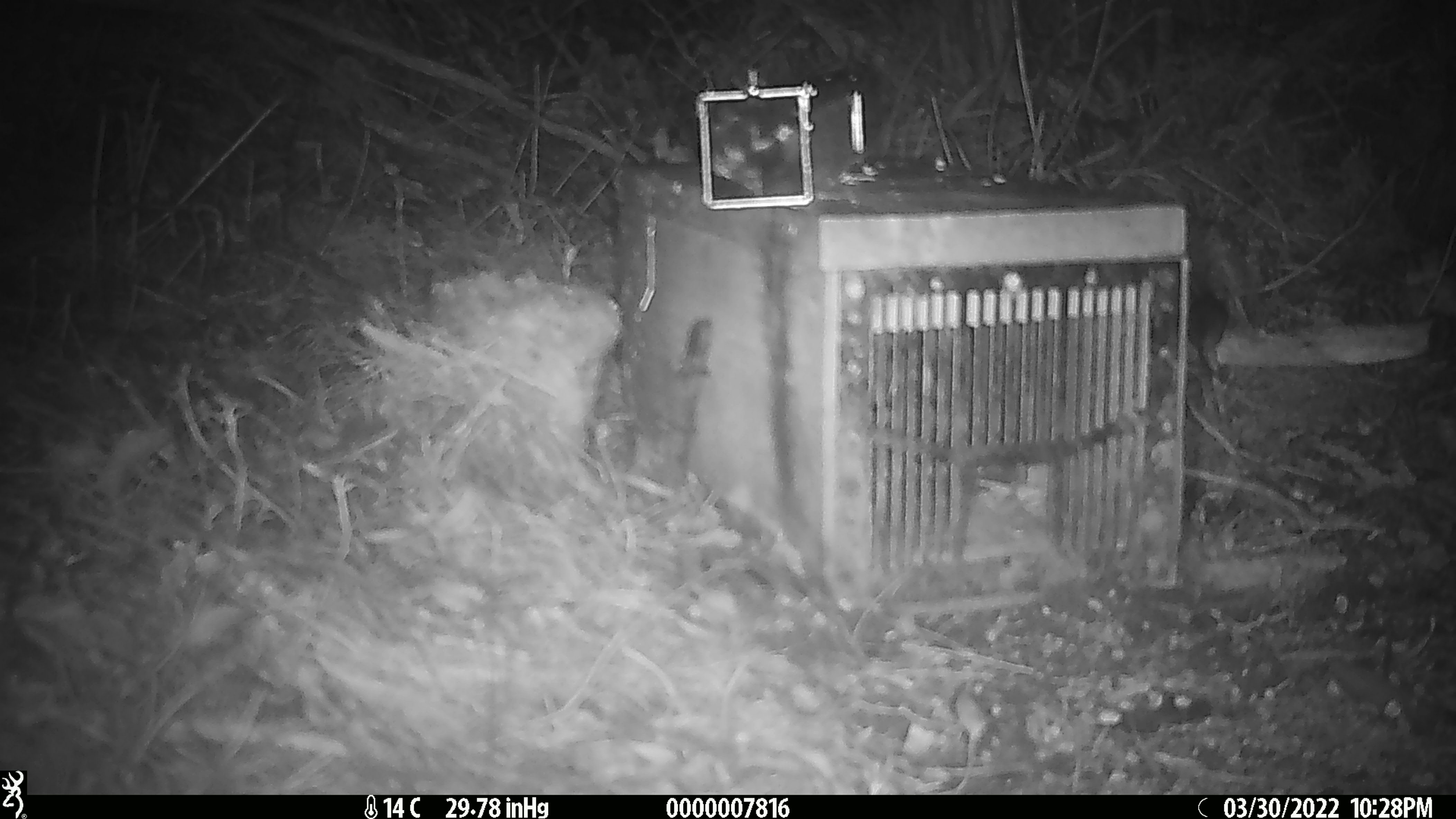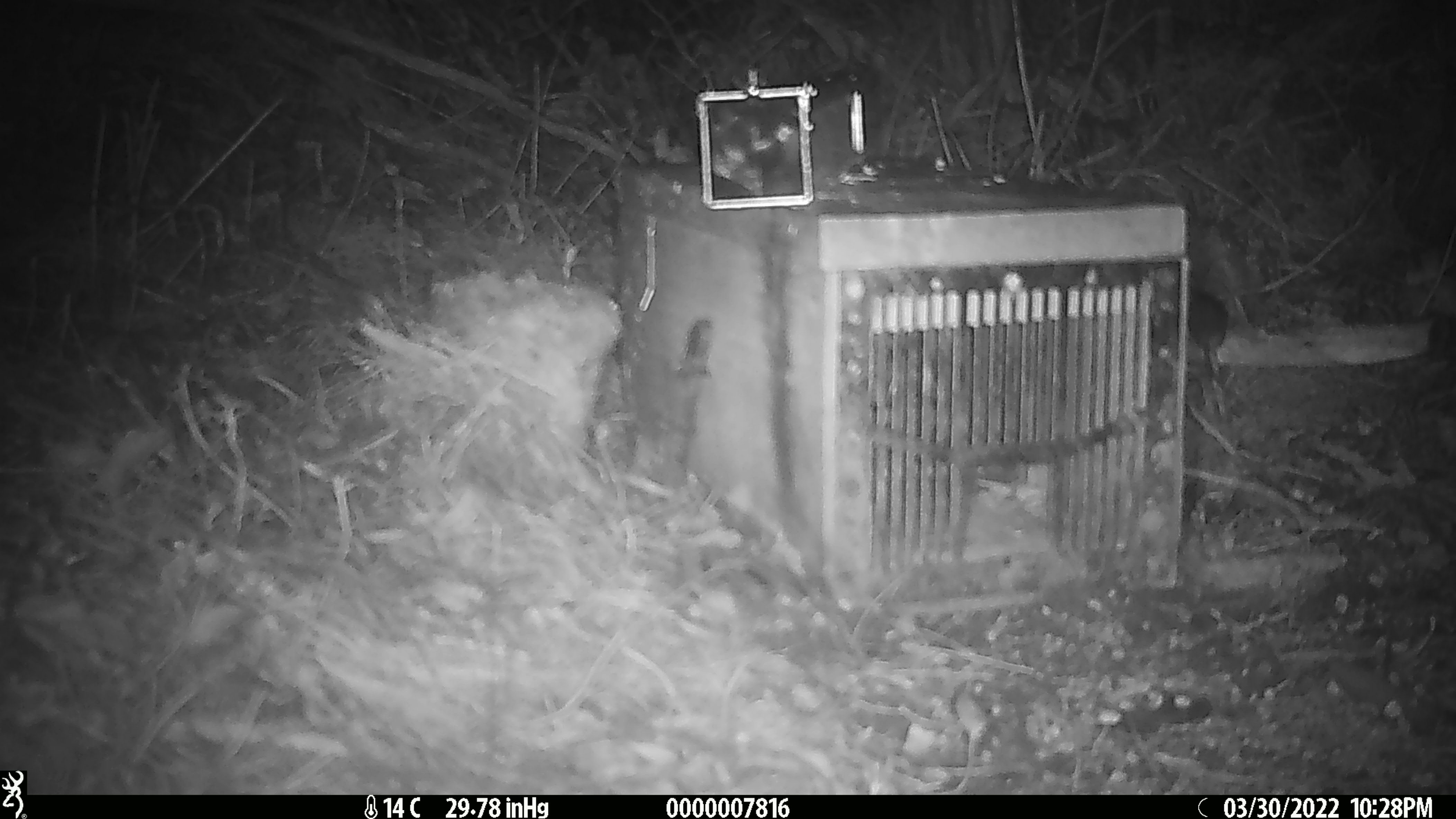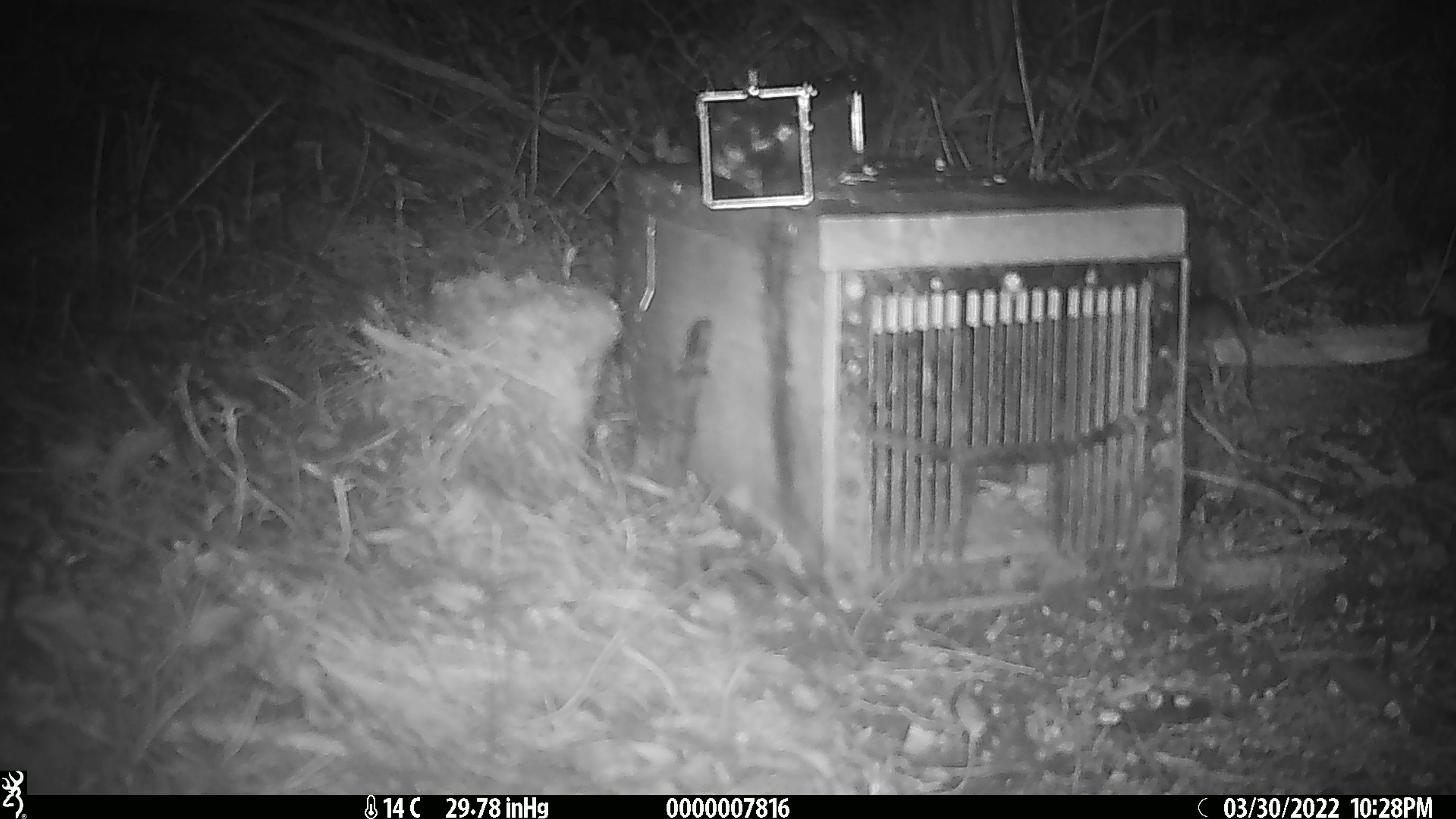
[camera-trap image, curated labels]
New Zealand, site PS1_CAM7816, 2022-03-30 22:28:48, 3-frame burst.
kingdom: Animalia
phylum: Chordata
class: Mammalia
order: Rodentia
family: Muridae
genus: Mus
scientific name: Mus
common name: mouse